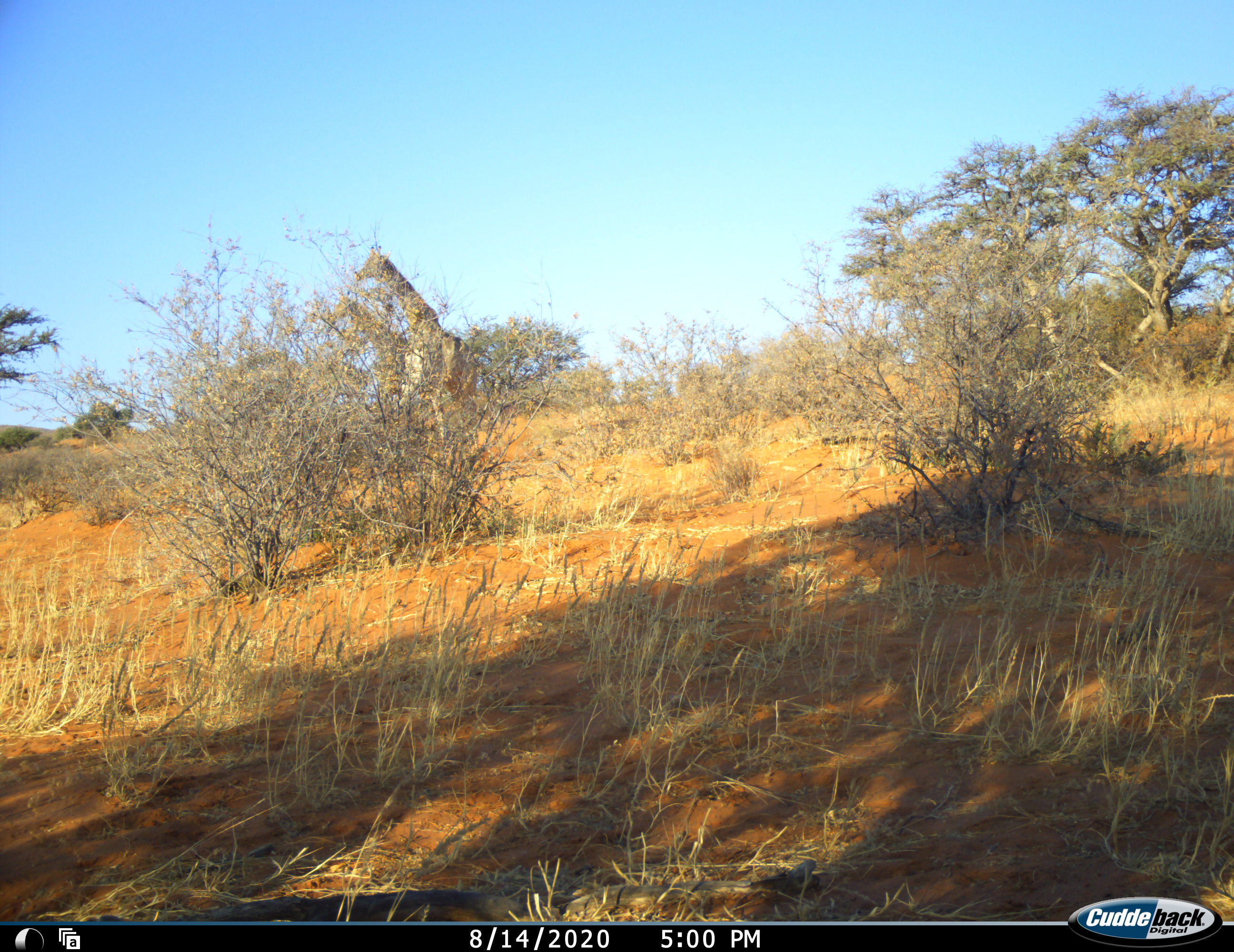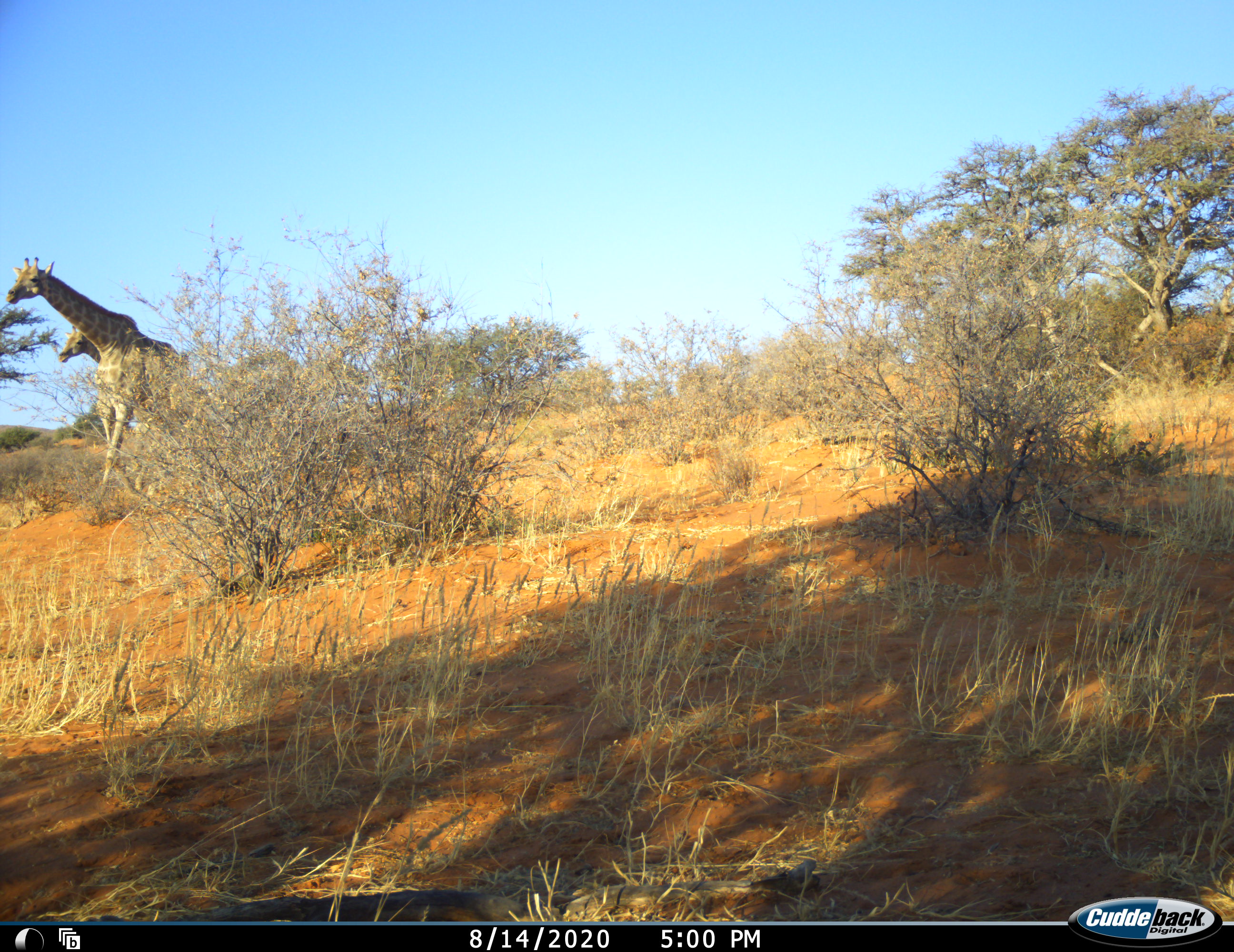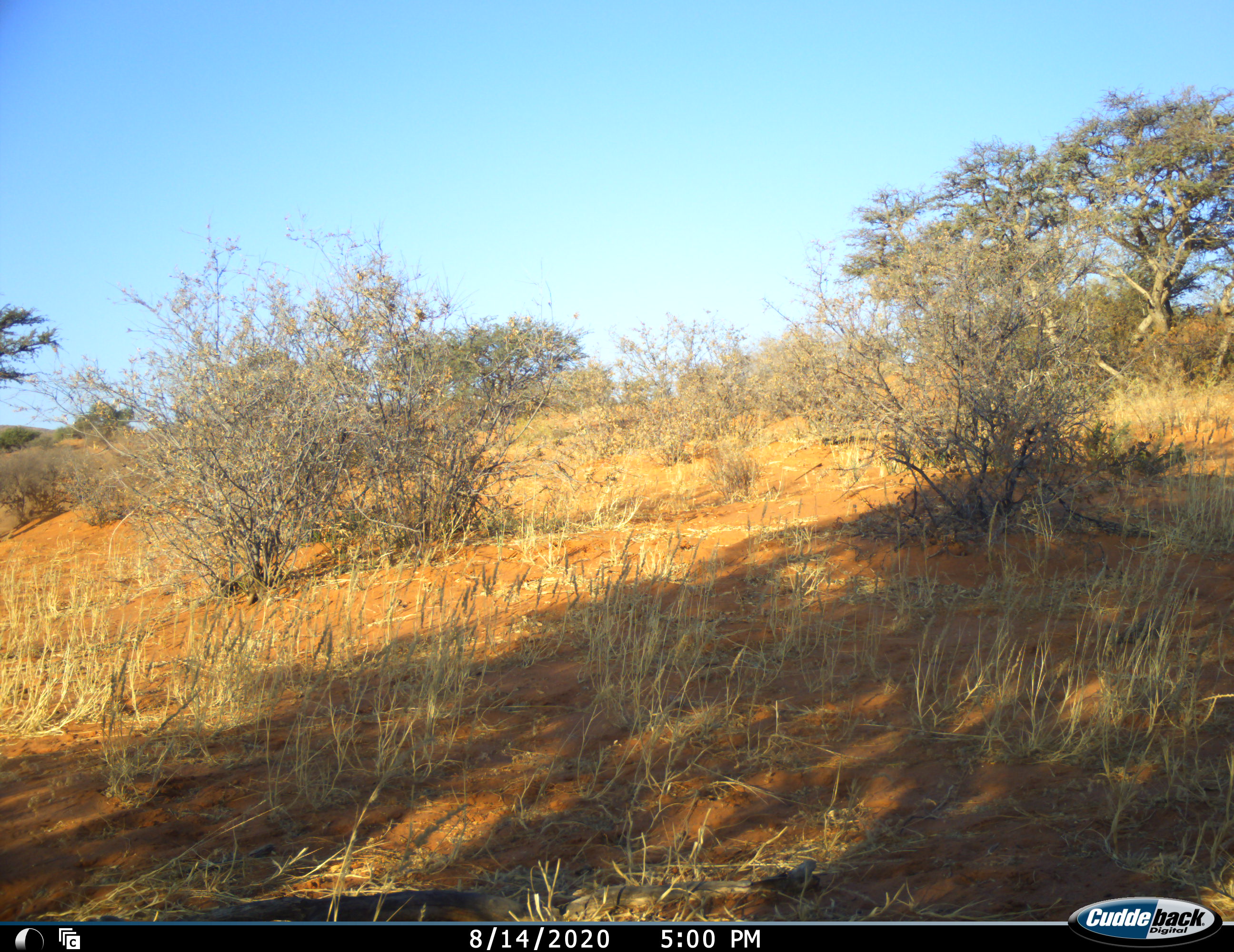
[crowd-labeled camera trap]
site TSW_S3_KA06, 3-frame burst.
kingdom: Animalia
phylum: Chordata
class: Mammalia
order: Artiodactyla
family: Giraffidae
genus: Giraffa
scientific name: Giraffa camelopardalis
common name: giraffe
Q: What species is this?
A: Giraffe (Giraffa camelopardalis).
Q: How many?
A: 2.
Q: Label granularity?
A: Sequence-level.